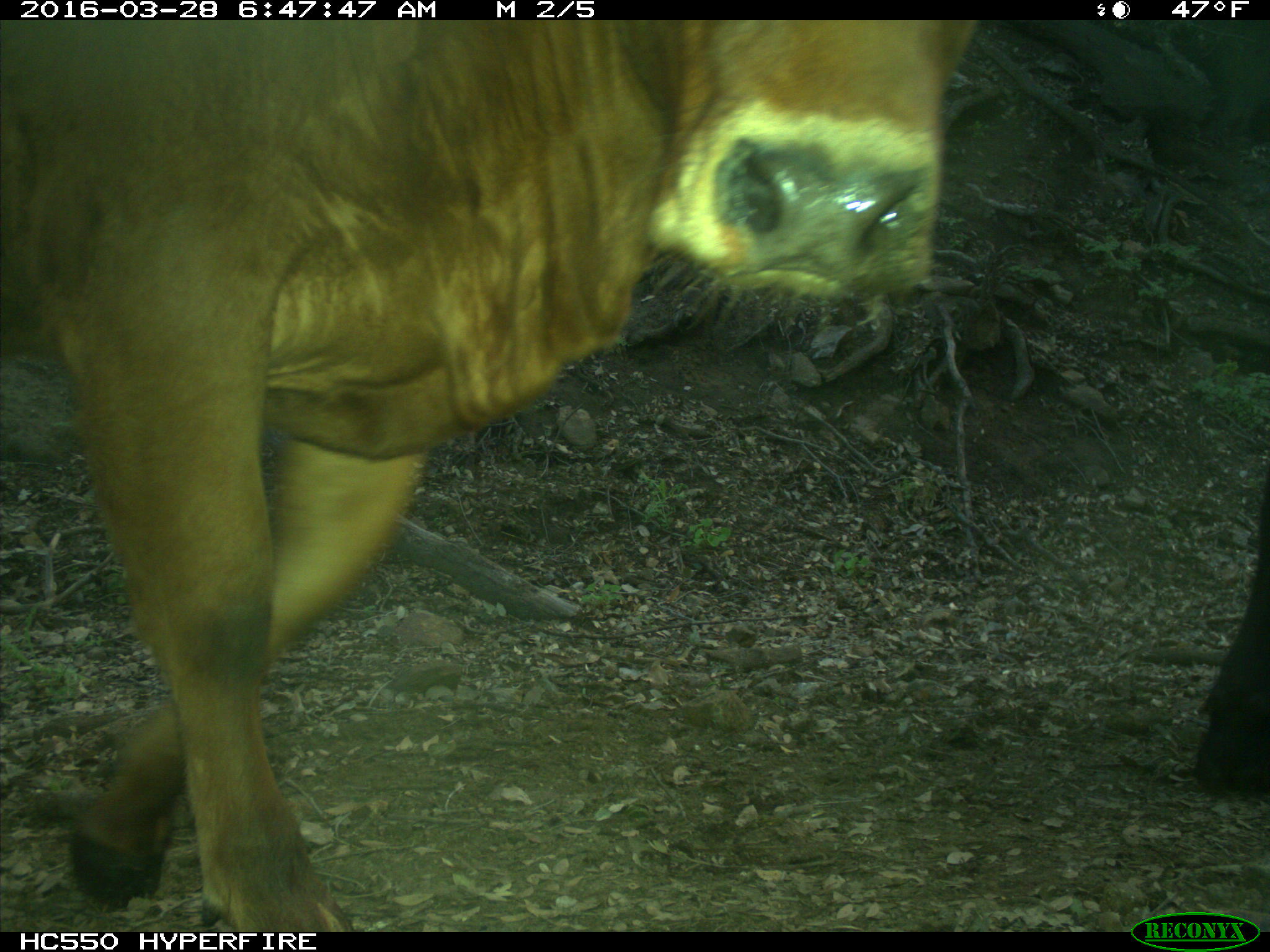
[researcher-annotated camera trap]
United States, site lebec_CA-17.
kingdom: Animalia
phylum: Chordata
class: Mammalia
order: Artiodactyla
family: Bovidae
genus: Bos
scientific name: Bos taurus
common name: domestic cow